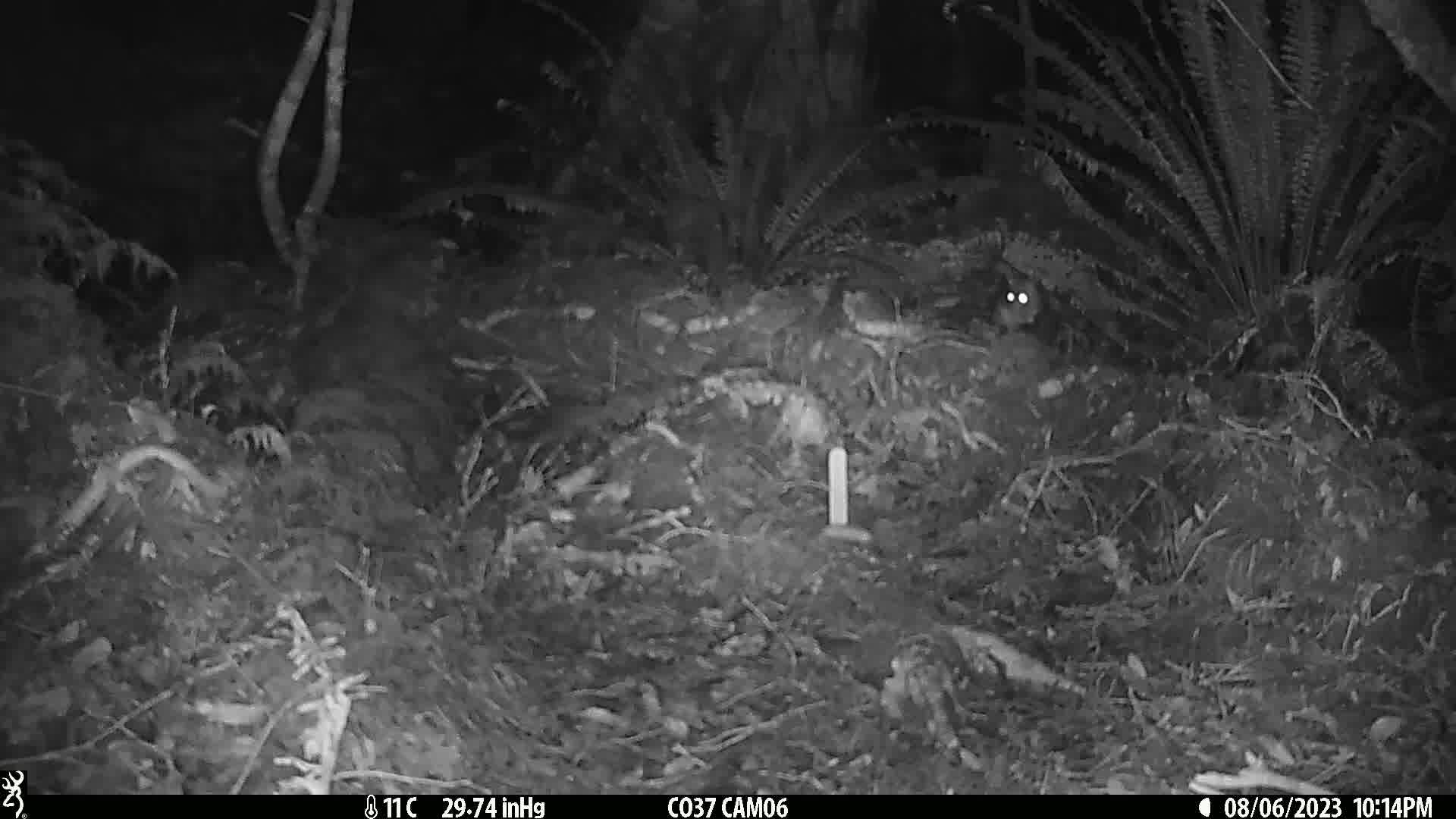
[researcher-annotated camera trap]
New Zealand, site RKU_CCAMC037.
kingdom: Animalia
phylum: Chordata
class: Mammalia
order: Rodentia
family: Muridae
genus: Rattus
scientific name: Rattus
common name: rat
Rat (Rattus).